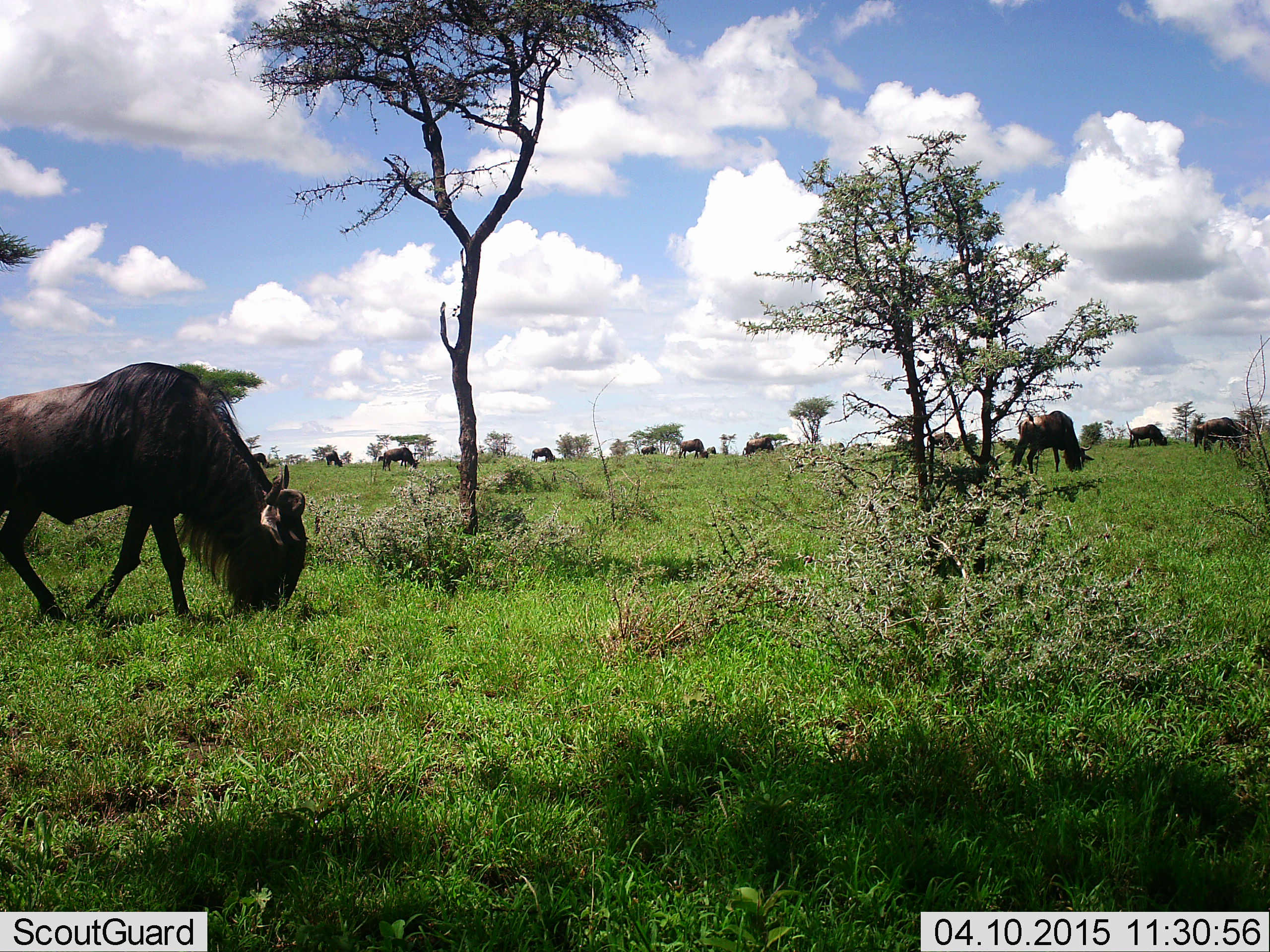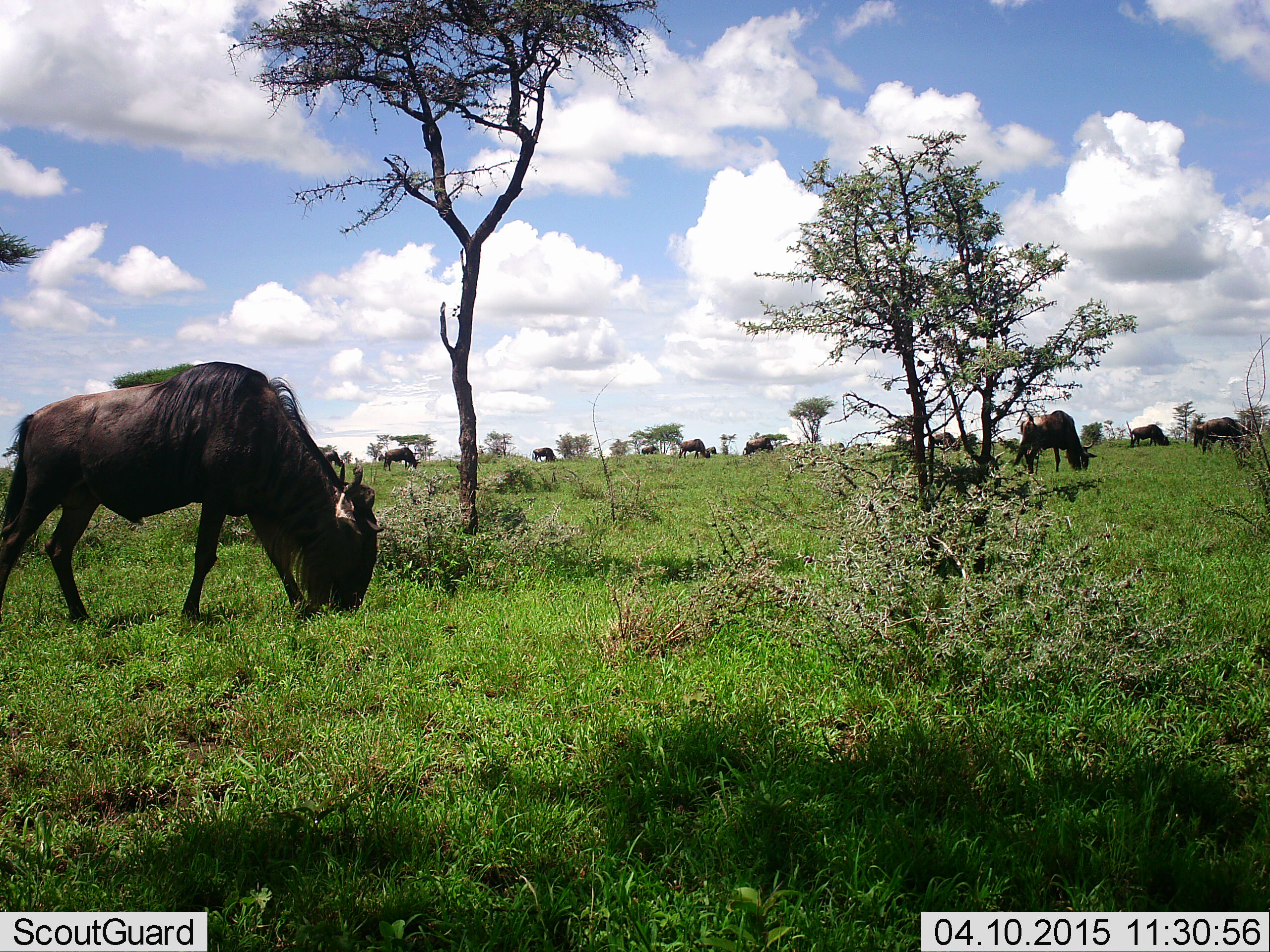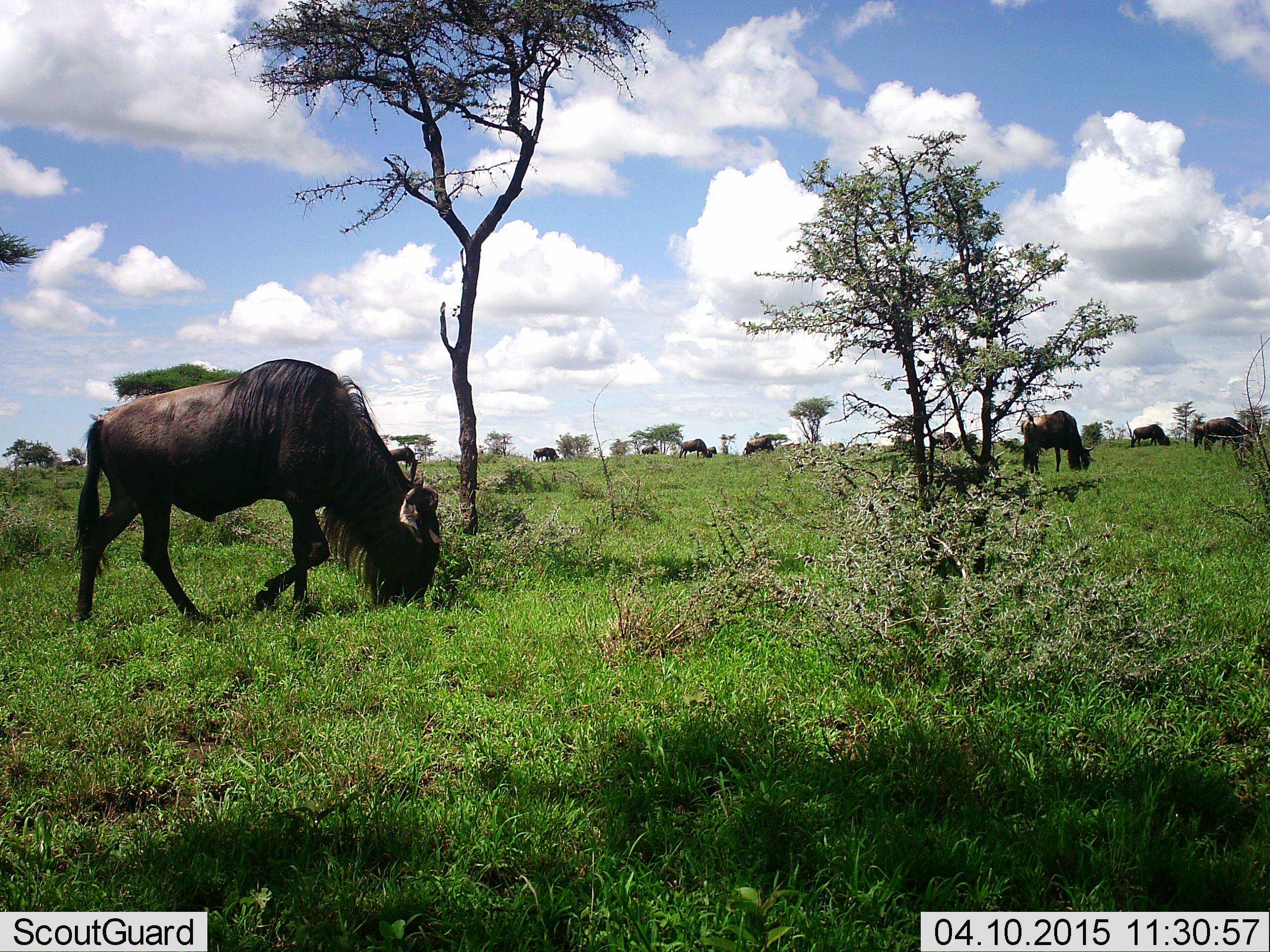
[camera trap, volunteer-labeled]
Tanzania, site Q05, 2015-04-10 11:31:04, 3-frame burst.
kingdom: Animalia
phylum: Chordata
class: Mammalia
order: Artiodactyla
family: Bovidae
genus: Connochaetes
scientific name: Connochaetes taurinus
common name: blue wildebeest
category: wildebeest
Wildebeest (blue wildebeest) (Connochaetes taurinus), count 11-50. Behavior (volunteer vote fractions): standing 10%, resting 10%, moving 30%, interacting 0%. Young present (vote fraction): 0%. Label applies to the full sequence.